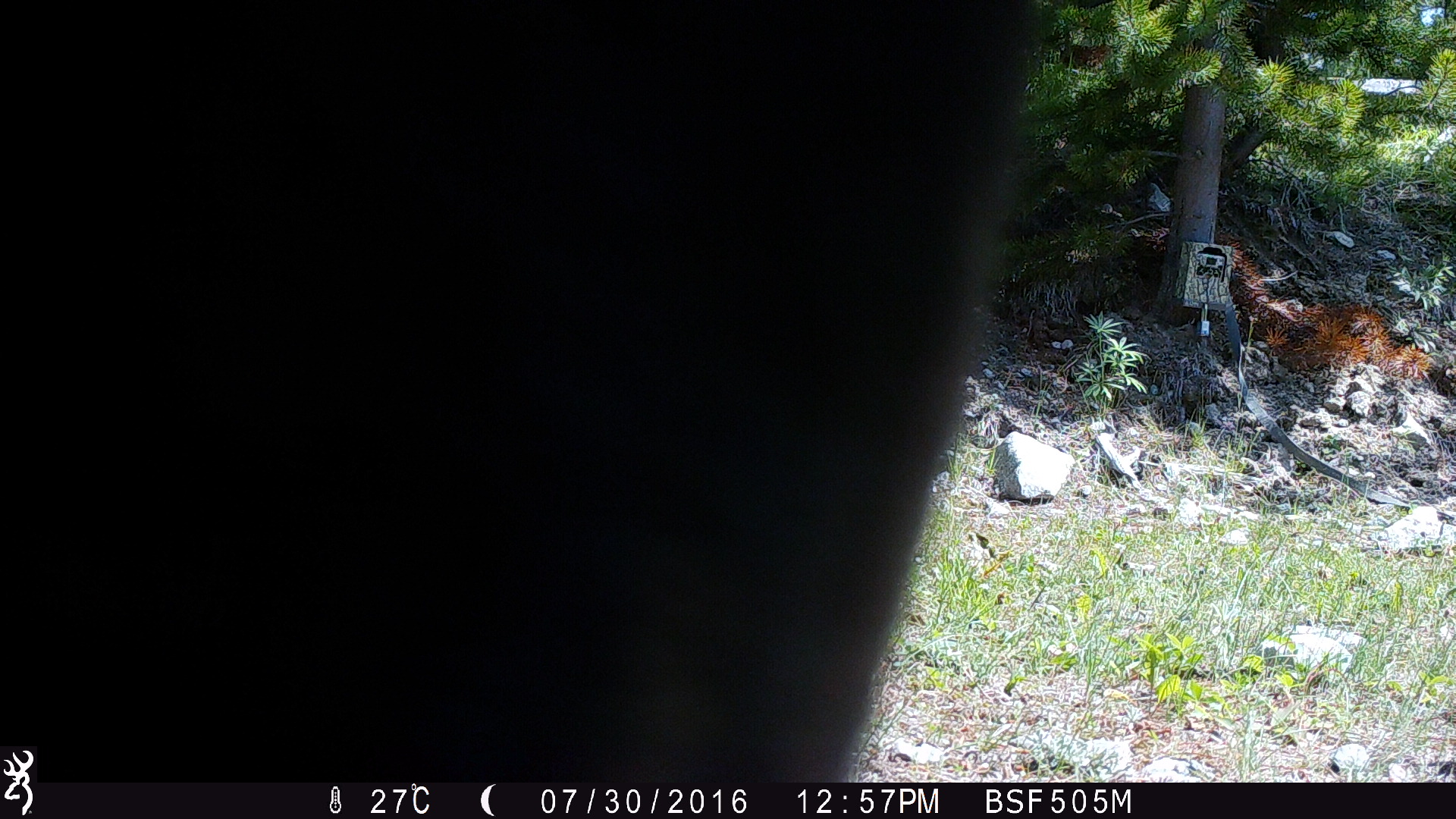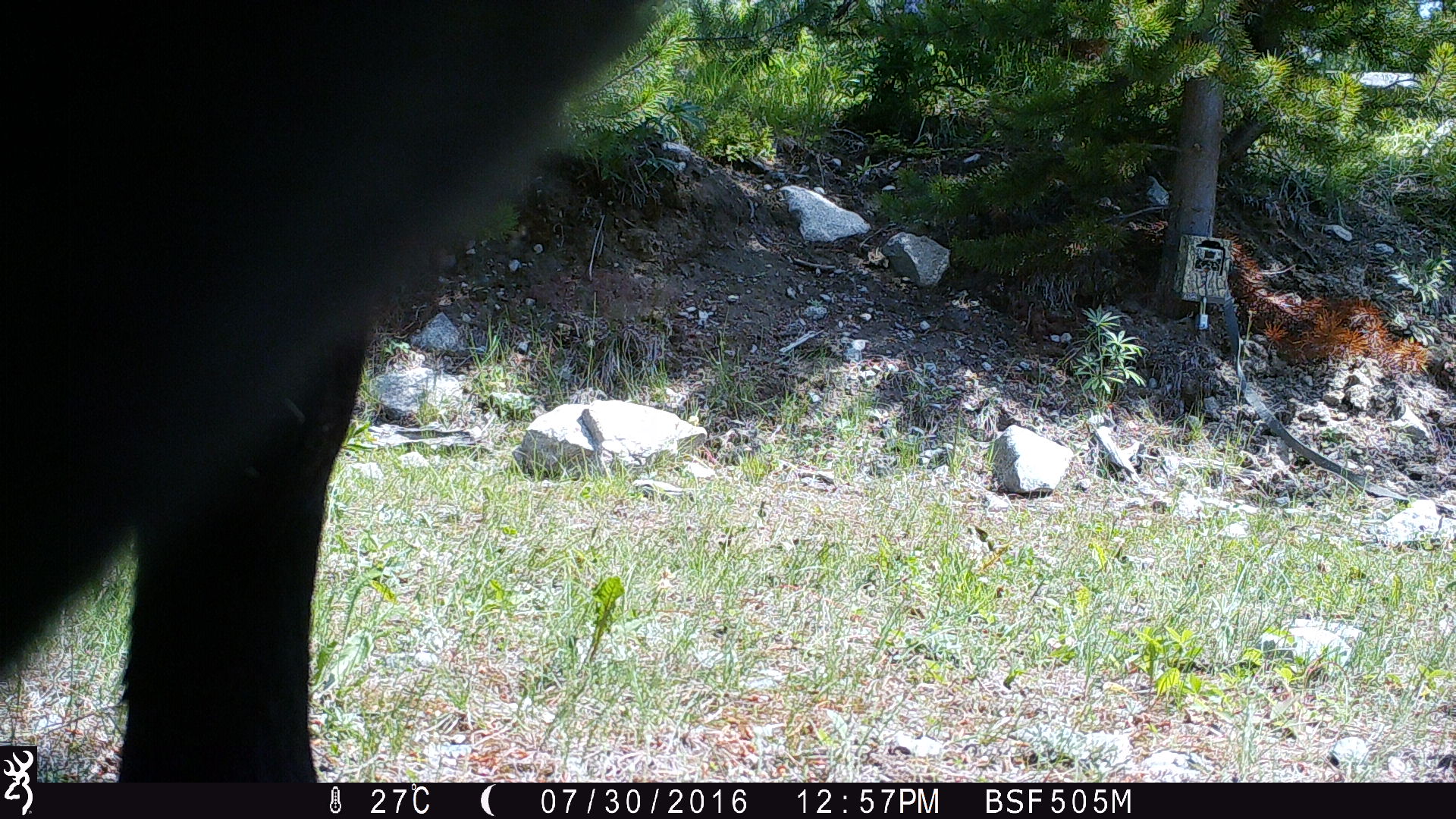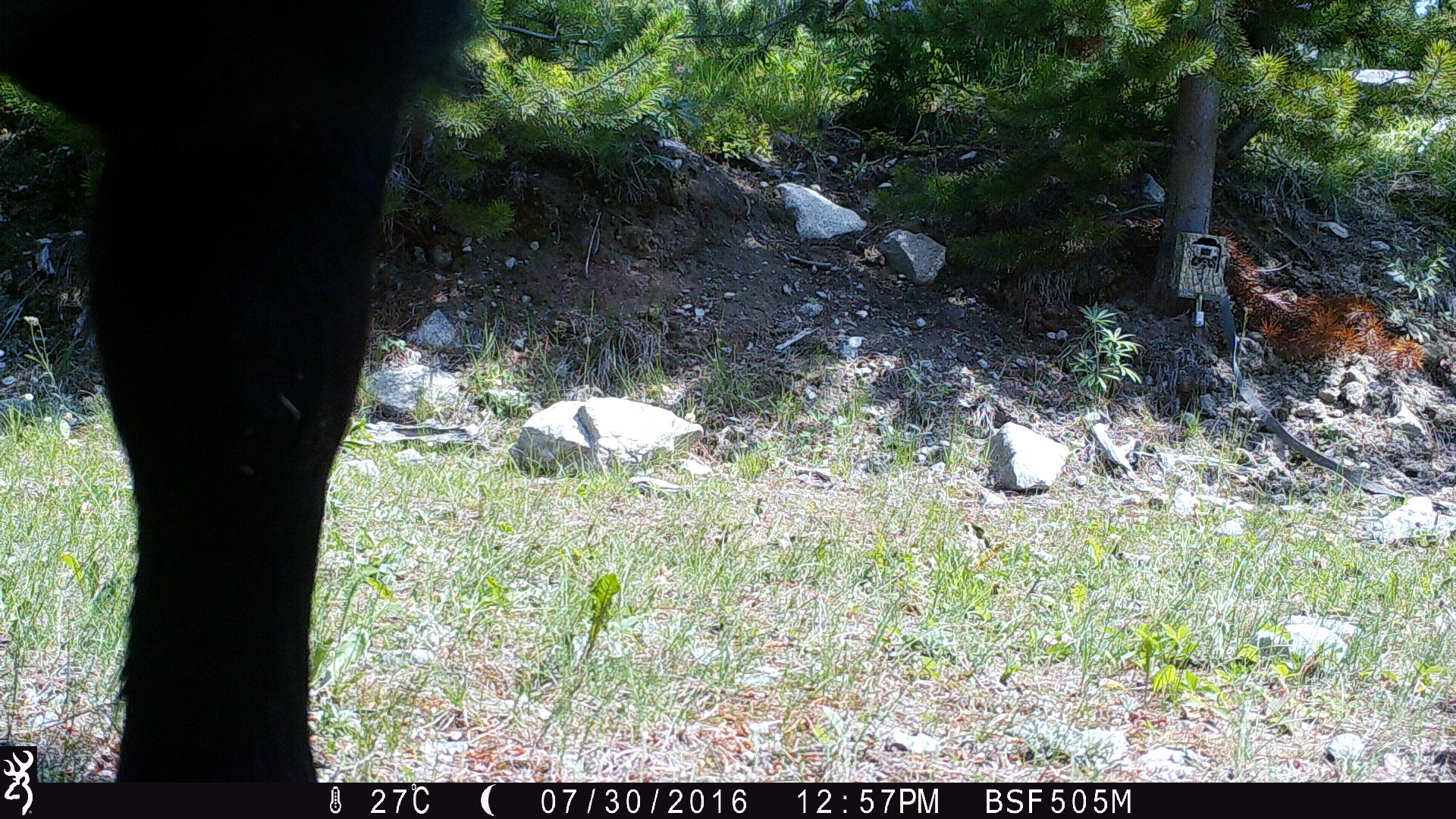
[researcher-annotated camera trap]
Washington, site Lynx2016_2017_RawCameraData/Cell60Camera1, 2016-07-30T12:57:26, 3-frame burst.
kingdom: Animalia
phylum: Chordata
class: Mammalia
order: Artiodactyla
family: Bovidae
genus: Bos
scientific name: Bos taurus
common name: domestic cattle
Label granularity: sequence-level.